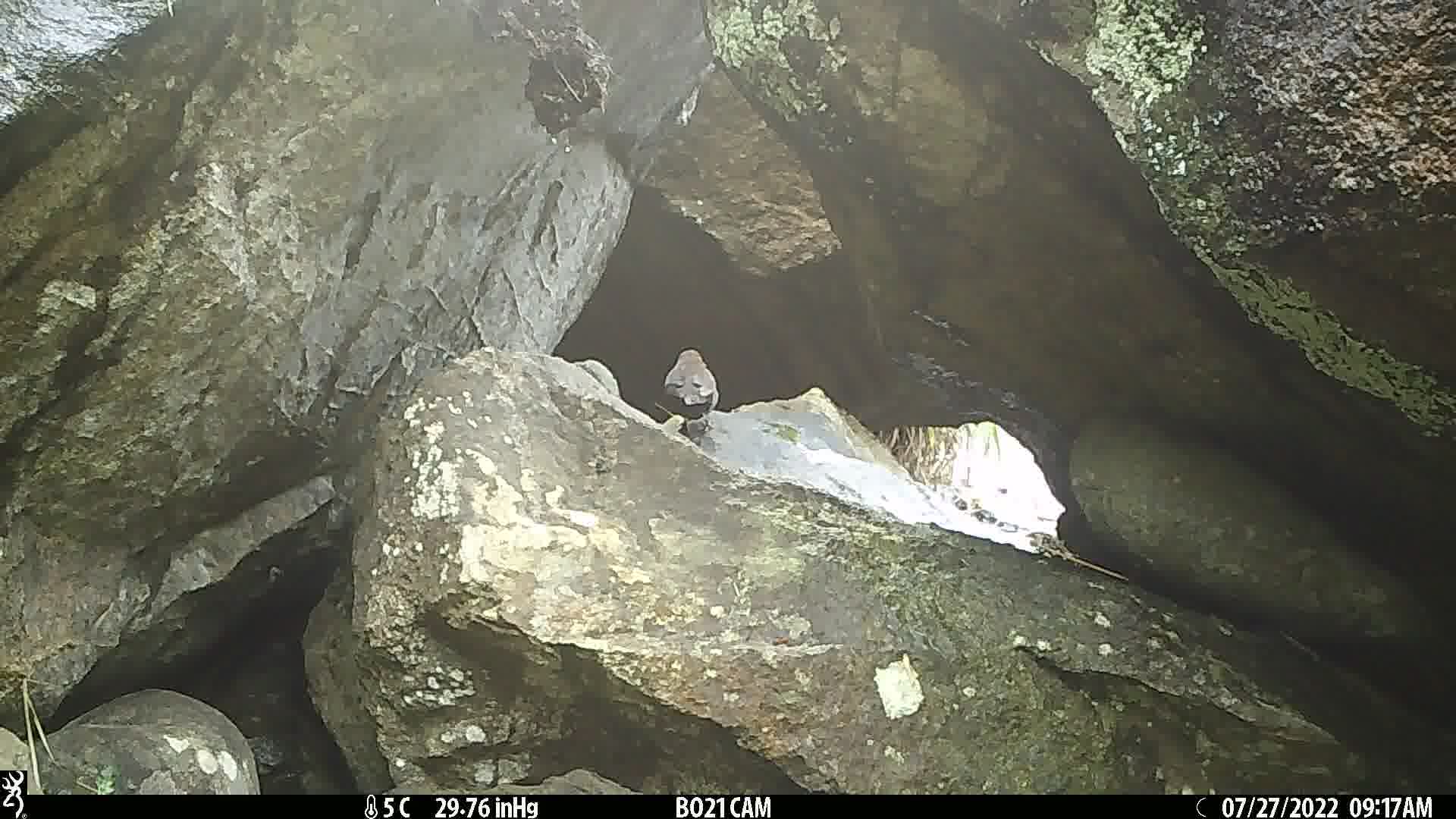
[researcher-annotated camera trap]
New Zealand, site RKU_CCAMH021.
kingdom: Animalia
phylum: Chordata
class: Aves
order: Passeriformes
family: Turdidae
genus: Turdus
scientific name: Turdus merula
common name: eurasian blackbird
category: blackbird